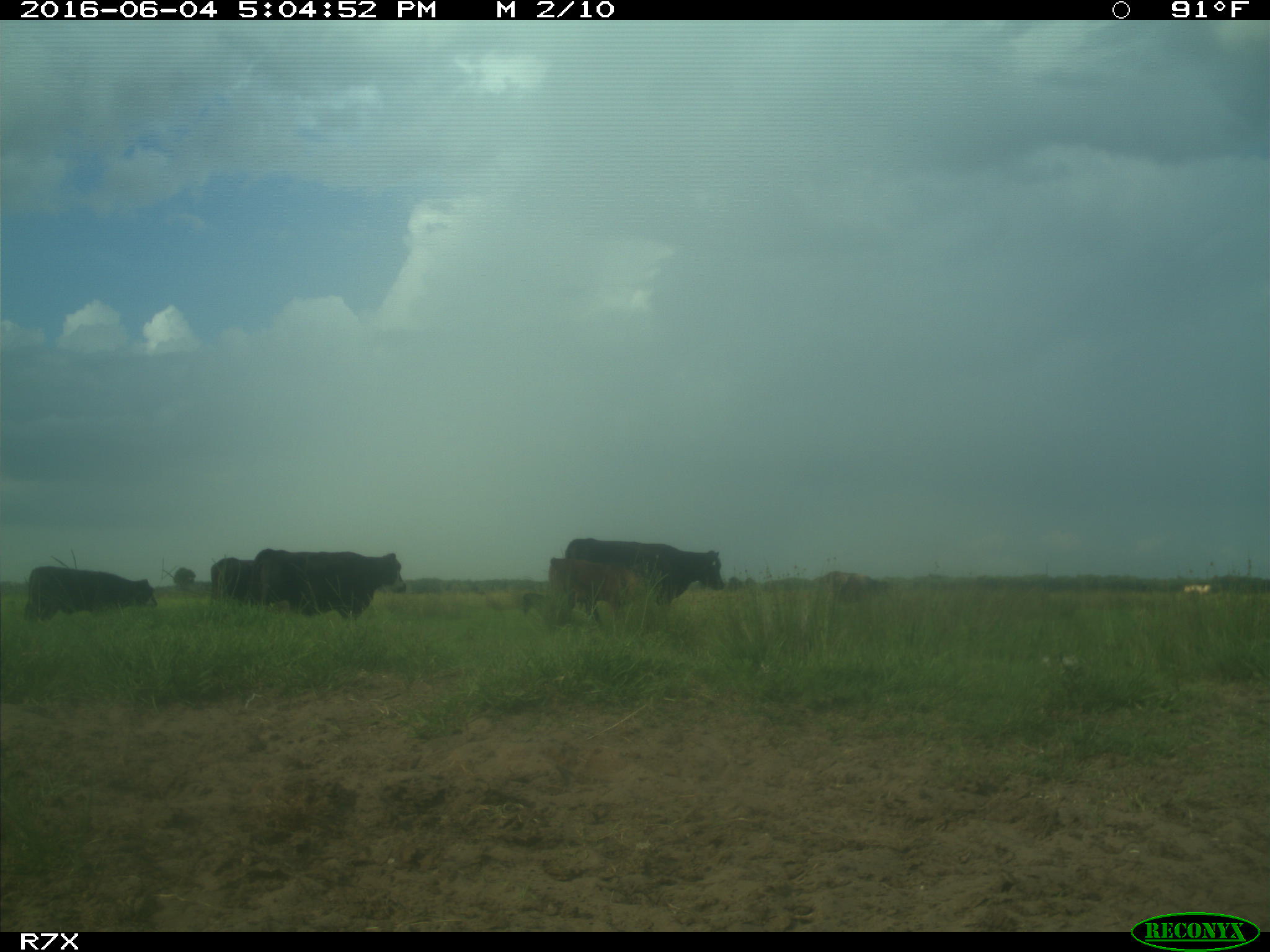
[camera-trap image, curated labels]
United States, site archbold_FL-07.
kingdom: Animalia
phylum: Chordata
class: Mammalia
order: Artiodactyla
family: Bovidae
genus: Bos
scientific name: Bos taurus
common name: domestic cow